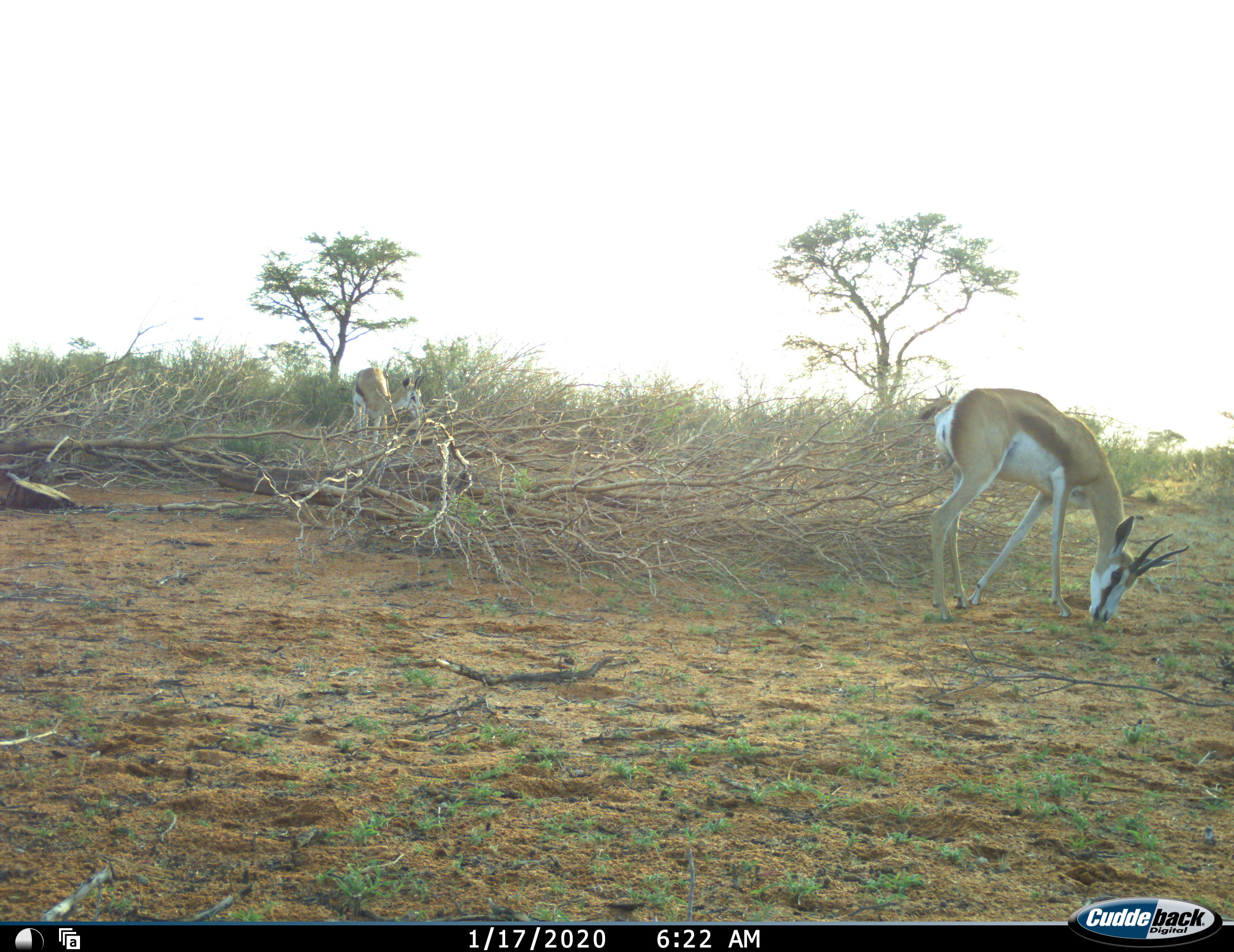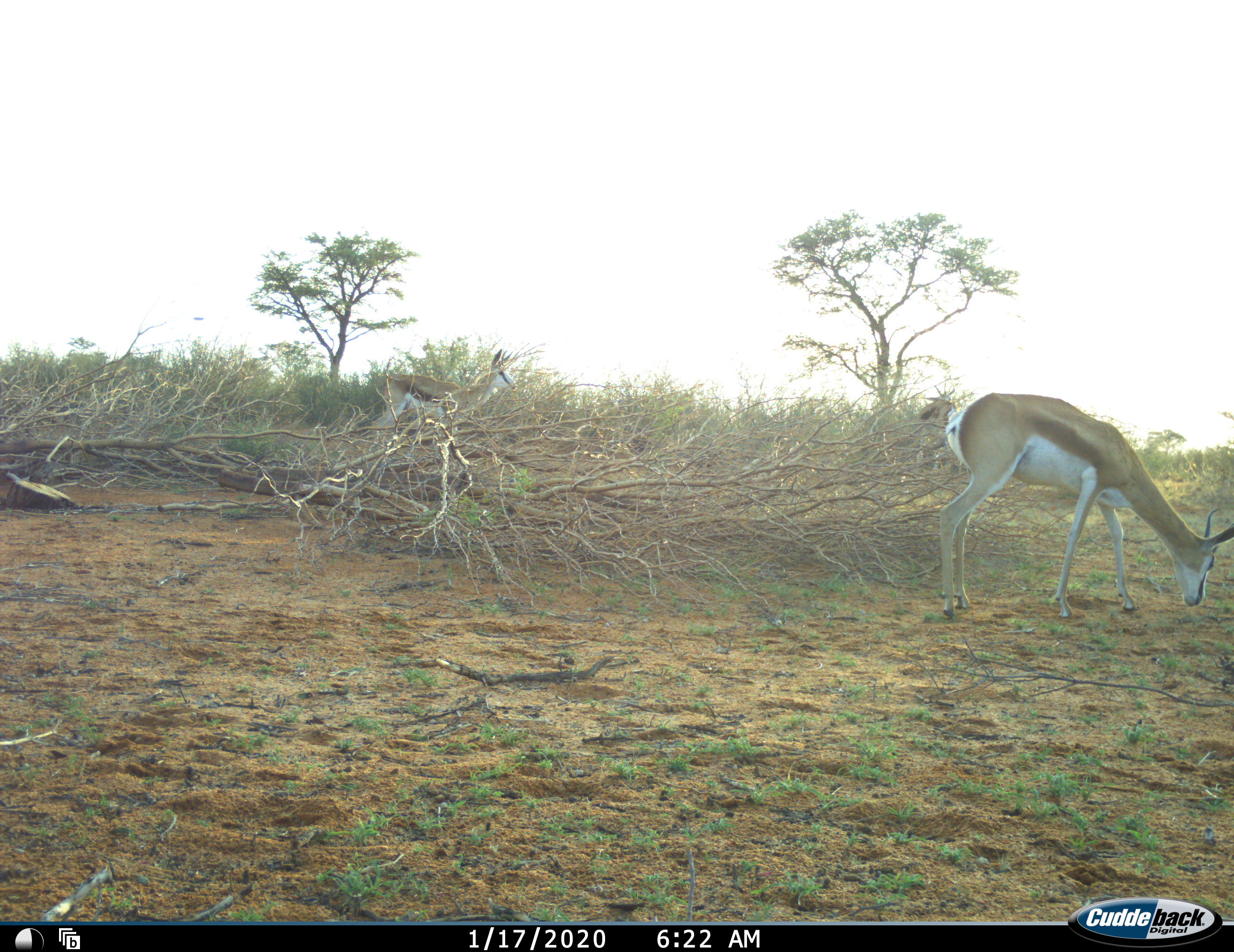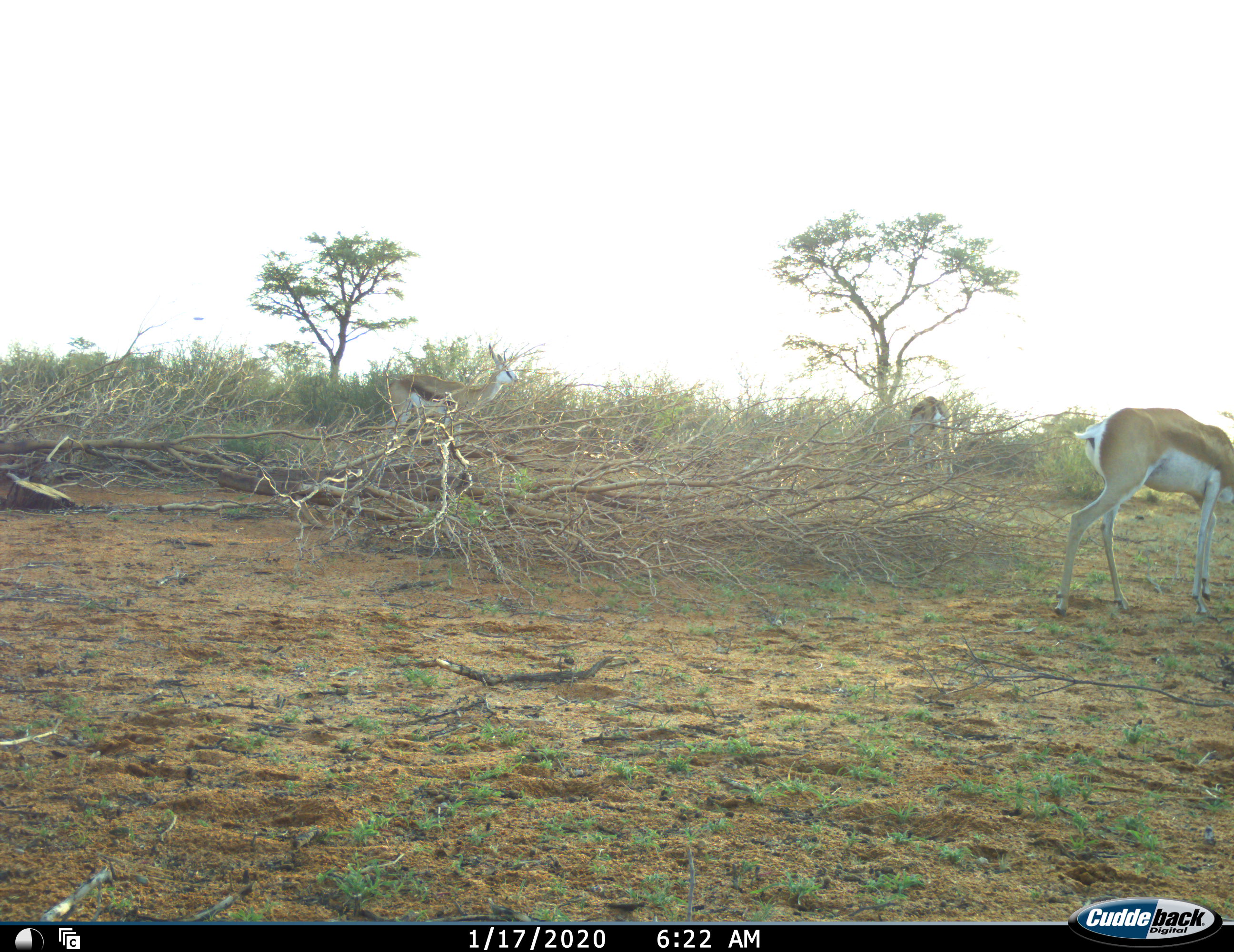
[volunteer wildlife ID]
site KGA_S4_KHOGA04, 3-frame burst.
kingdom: Animalia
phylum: Chordata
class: Mammalia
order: Artiodactyla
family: Bovidae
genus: Antidorcas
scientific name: Antidorcas marsupialis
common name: springbok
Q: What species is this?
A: Springbok (Antidorcas marsupialis).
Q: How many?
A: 3.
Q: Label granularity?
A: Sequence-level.